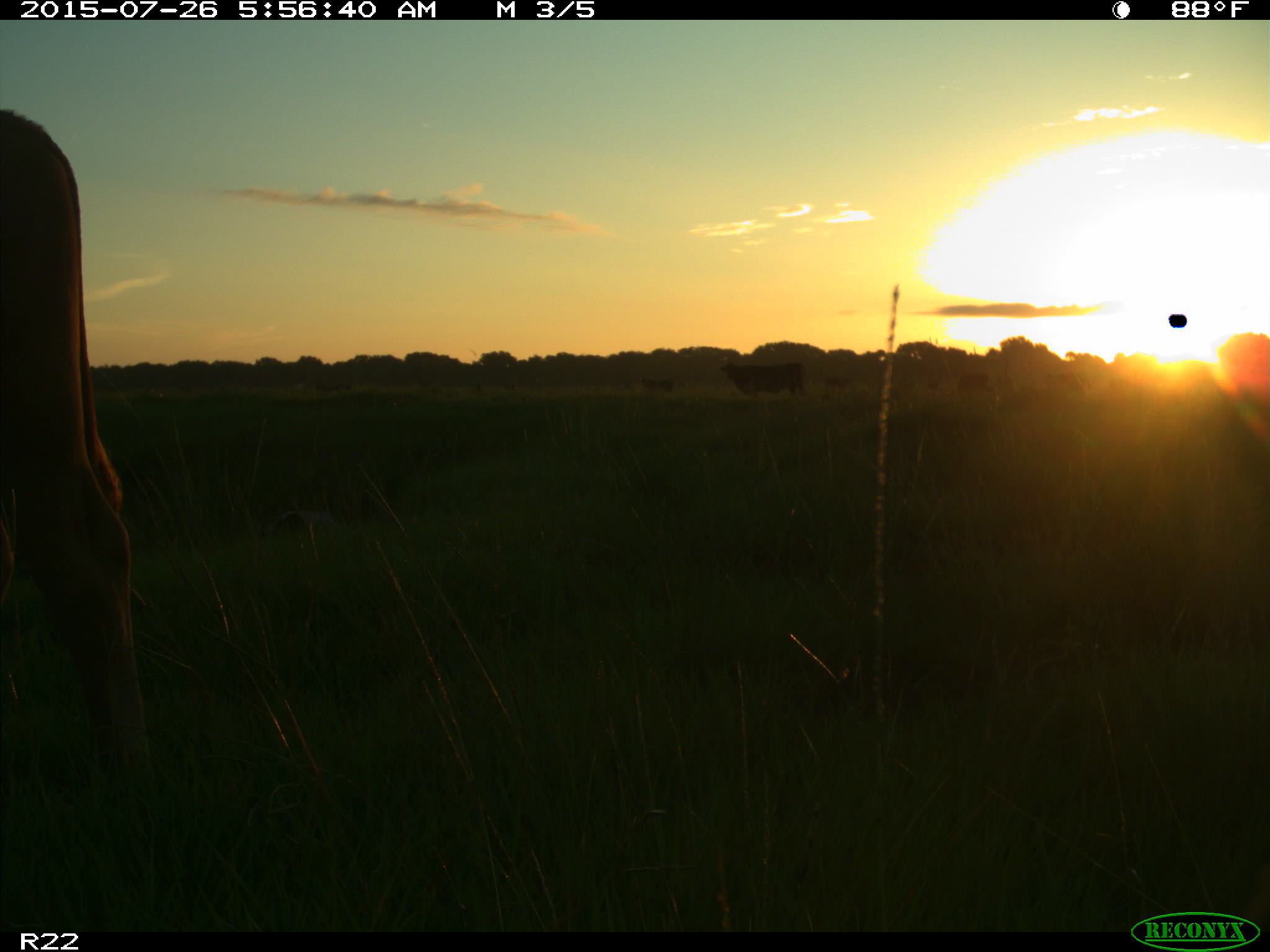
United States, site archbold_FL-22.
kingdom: Animalia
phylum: Chordata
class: Mammalia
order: Artiodactyla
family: Bovidae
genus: Bos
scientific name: Bos taurus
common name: domestic cow